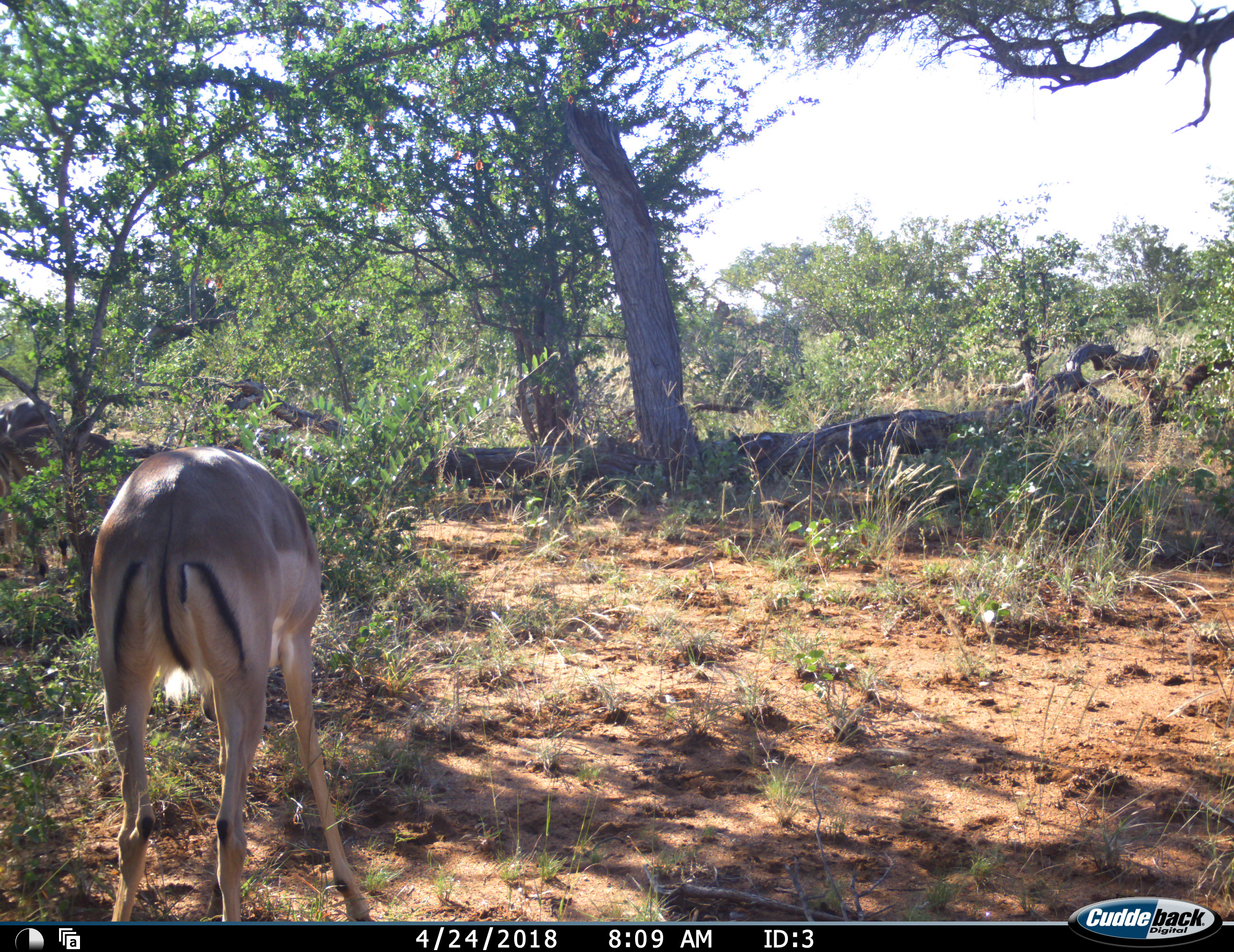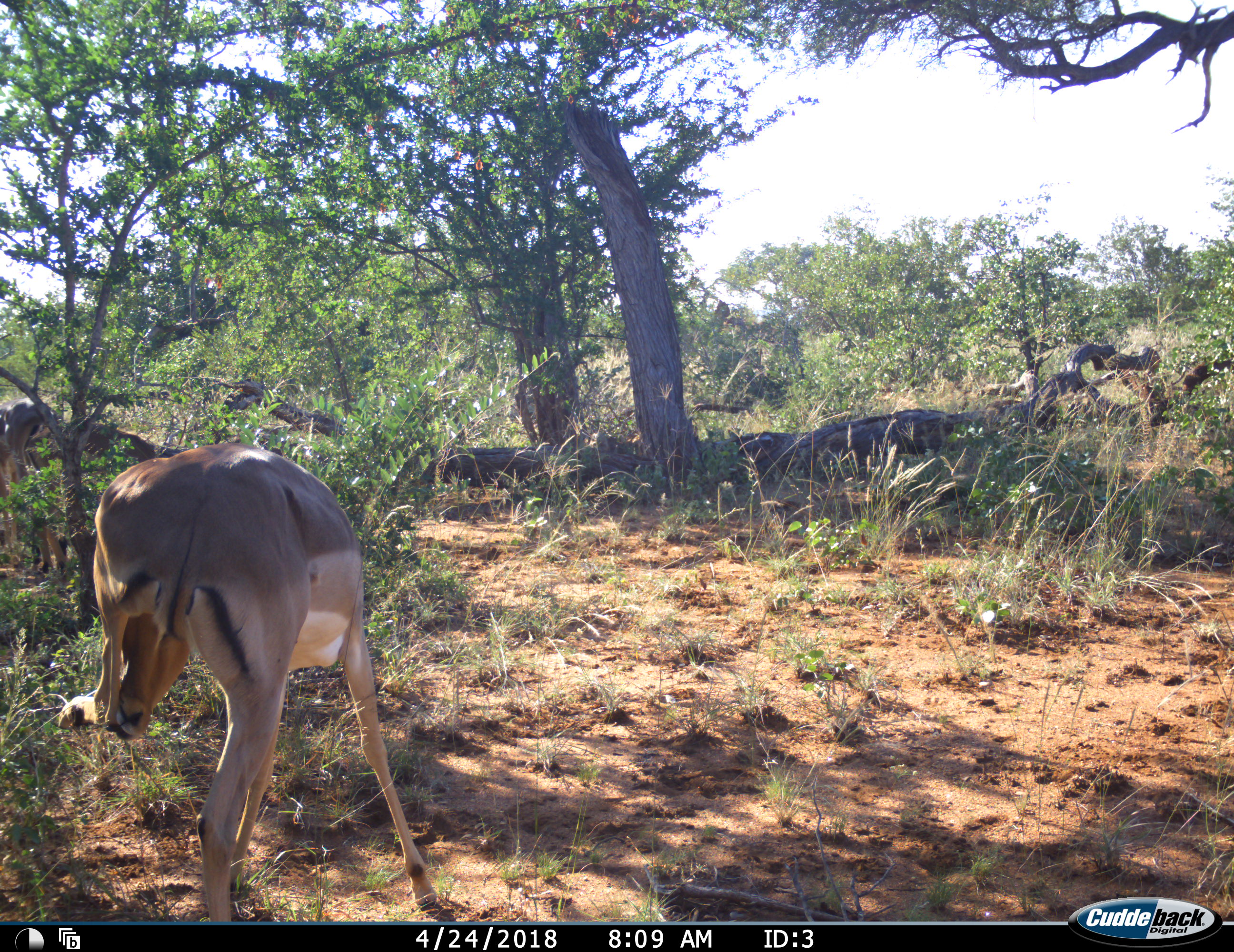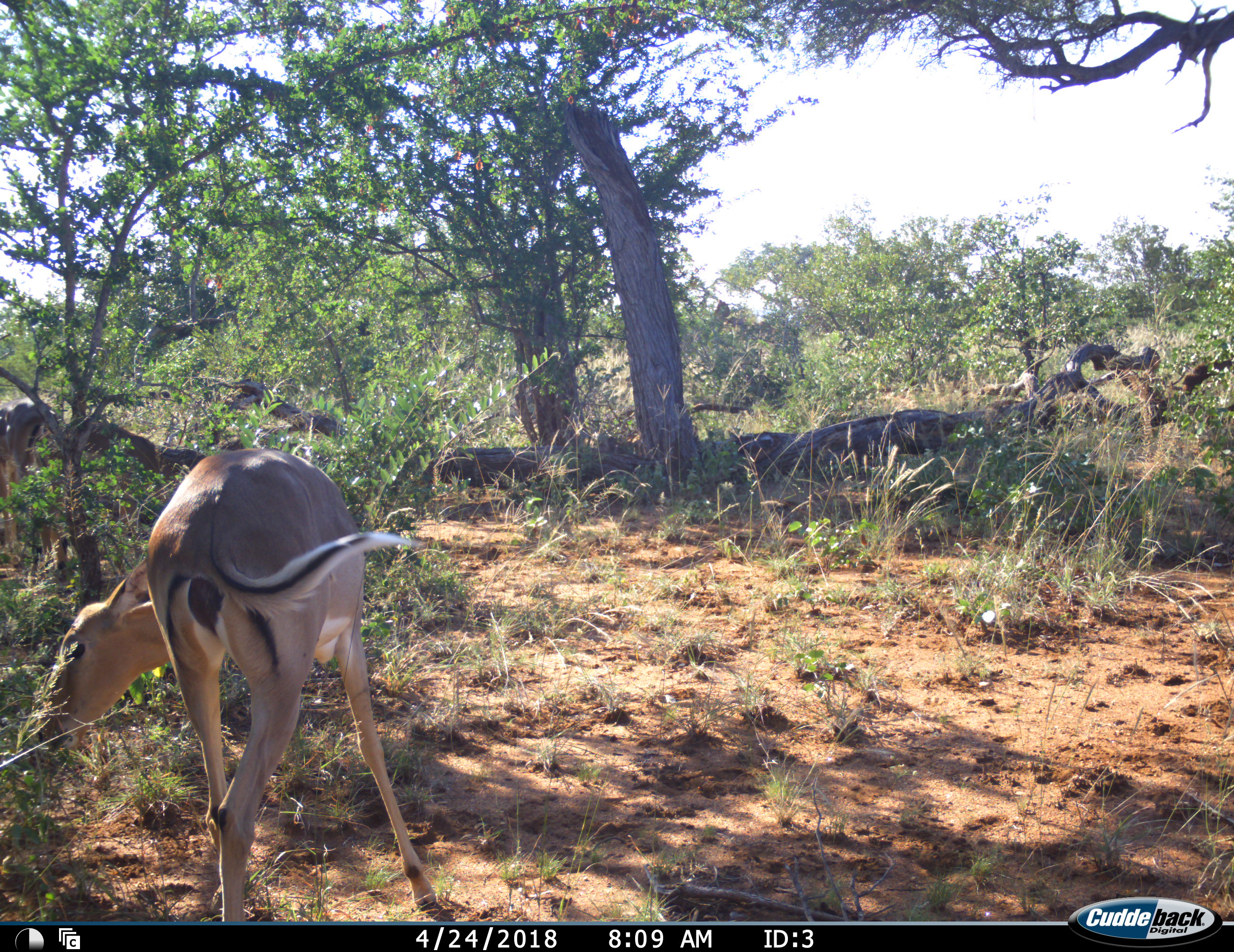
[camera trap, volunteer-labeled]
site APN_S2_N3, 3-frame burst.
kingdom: Animalia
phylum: Chordata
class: Mammalia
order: Artiodactyla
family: Bovidae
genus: Aepyceros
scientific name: Aepyceros melampus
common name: impala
Impala (Aepyceros melampus), count 1. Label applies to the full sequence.